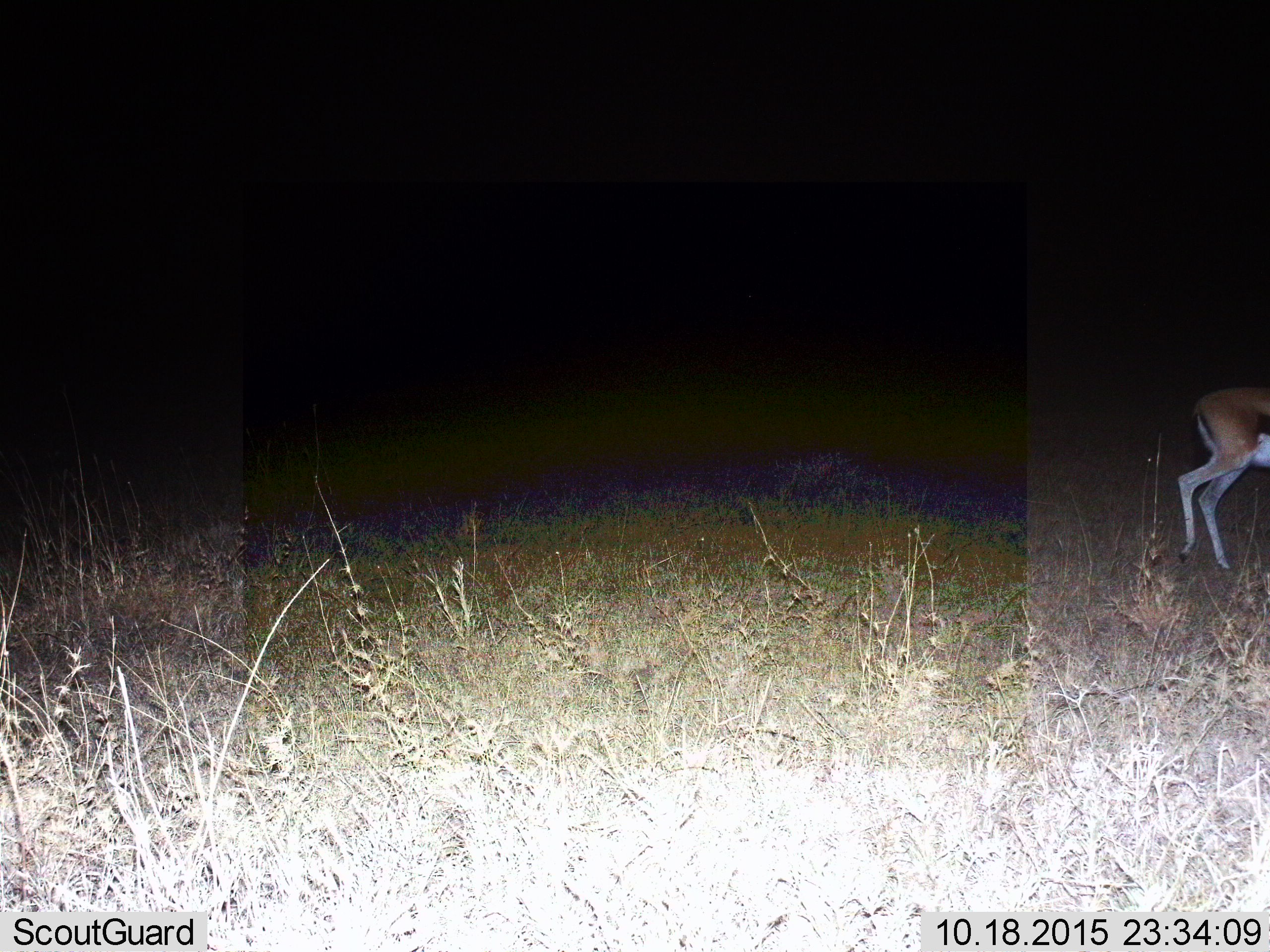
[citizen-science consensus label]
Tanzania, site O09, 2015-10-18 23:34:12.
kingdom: Animalia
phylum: Chordata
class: Mammalia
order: Artiodactyla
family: Bovidae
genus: Eudorcas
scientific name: Eudorcas thomsonii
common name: thomson's gazelle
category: gazellethomsons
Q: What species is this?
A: Gazellethomsons (thomson's gazelle) (Eudorcas thomsonii).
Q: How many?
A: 1.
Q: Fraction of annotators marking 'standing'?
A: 40%.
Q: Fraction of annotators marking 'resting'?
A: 0%.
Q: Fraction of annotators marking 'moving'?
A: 60%.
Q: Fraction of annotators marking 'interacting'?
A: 0%.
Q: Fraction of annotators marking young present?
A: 0%.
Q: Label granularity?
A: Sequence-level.